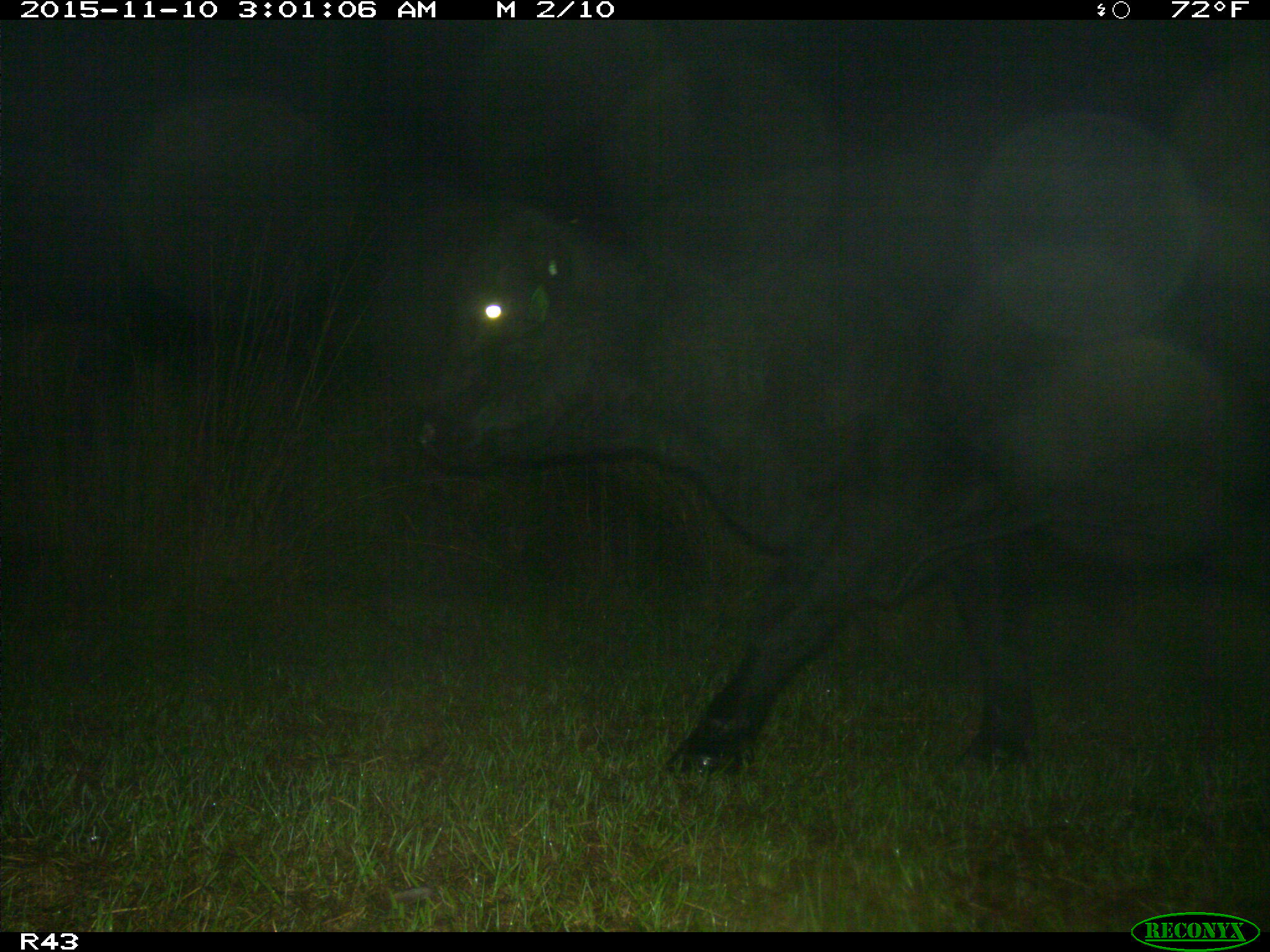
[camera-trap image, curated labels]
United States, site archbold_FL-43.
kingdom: Animalia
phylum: Chordata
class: Mammalia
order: Artiodactyla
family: Bovidae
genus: Bos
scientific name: Bos taurus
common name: domestic cow